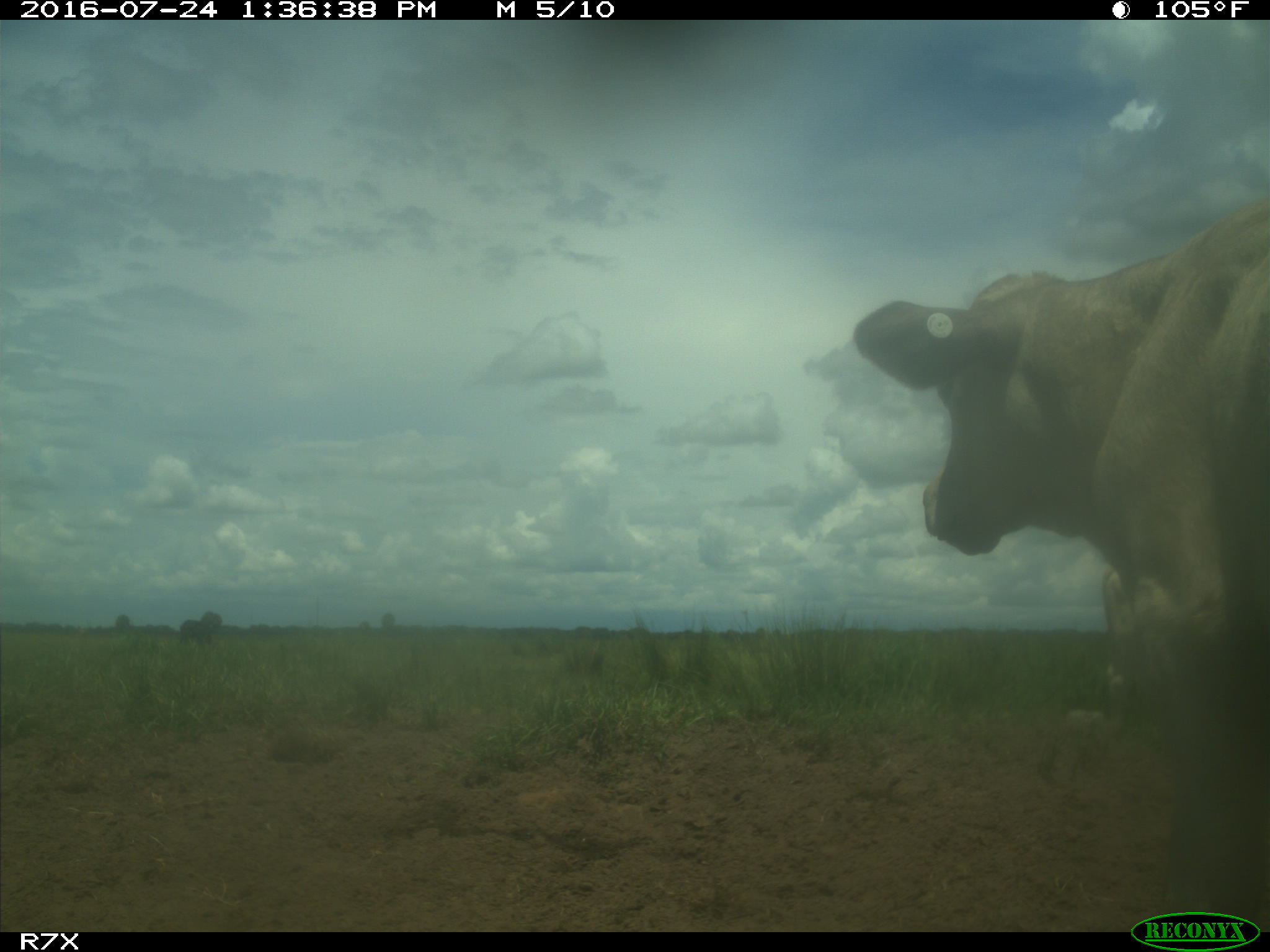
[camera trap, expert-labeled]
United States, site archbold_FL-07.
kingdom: Animalia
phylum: Chordata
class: Mammalia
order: Artiodactyla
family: Bovidae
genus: Bos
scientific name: Bos taurus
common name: domestic cow